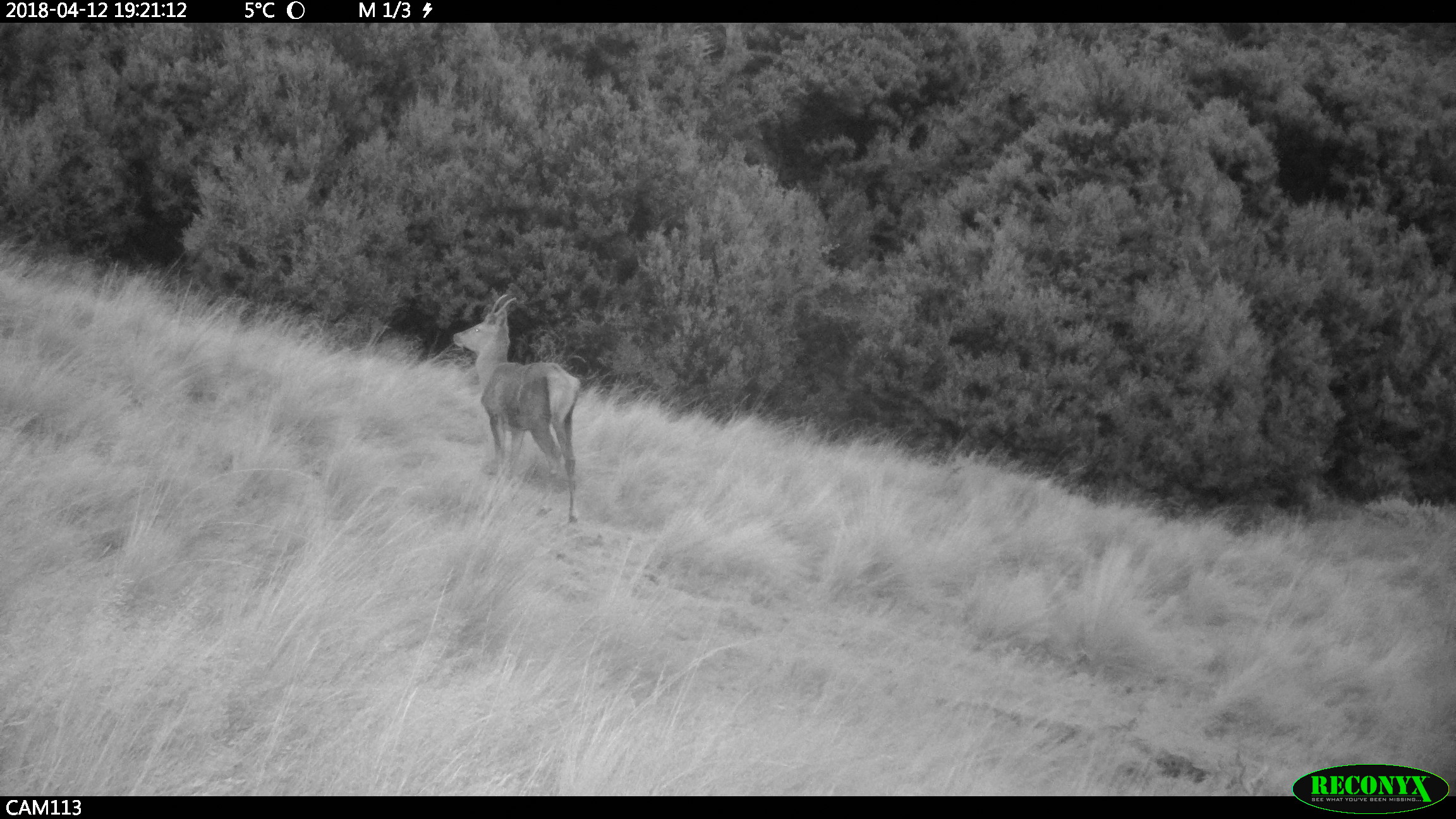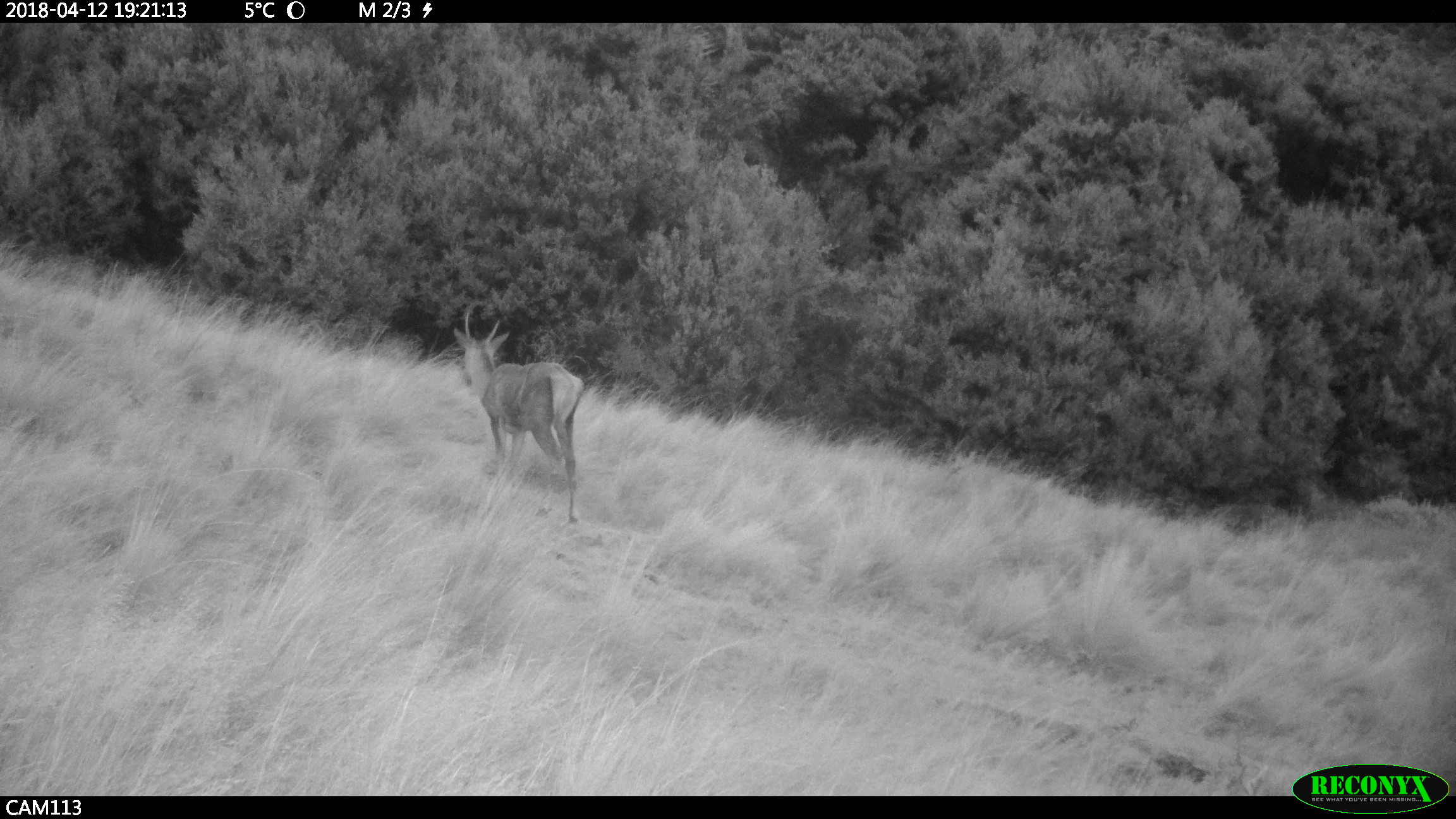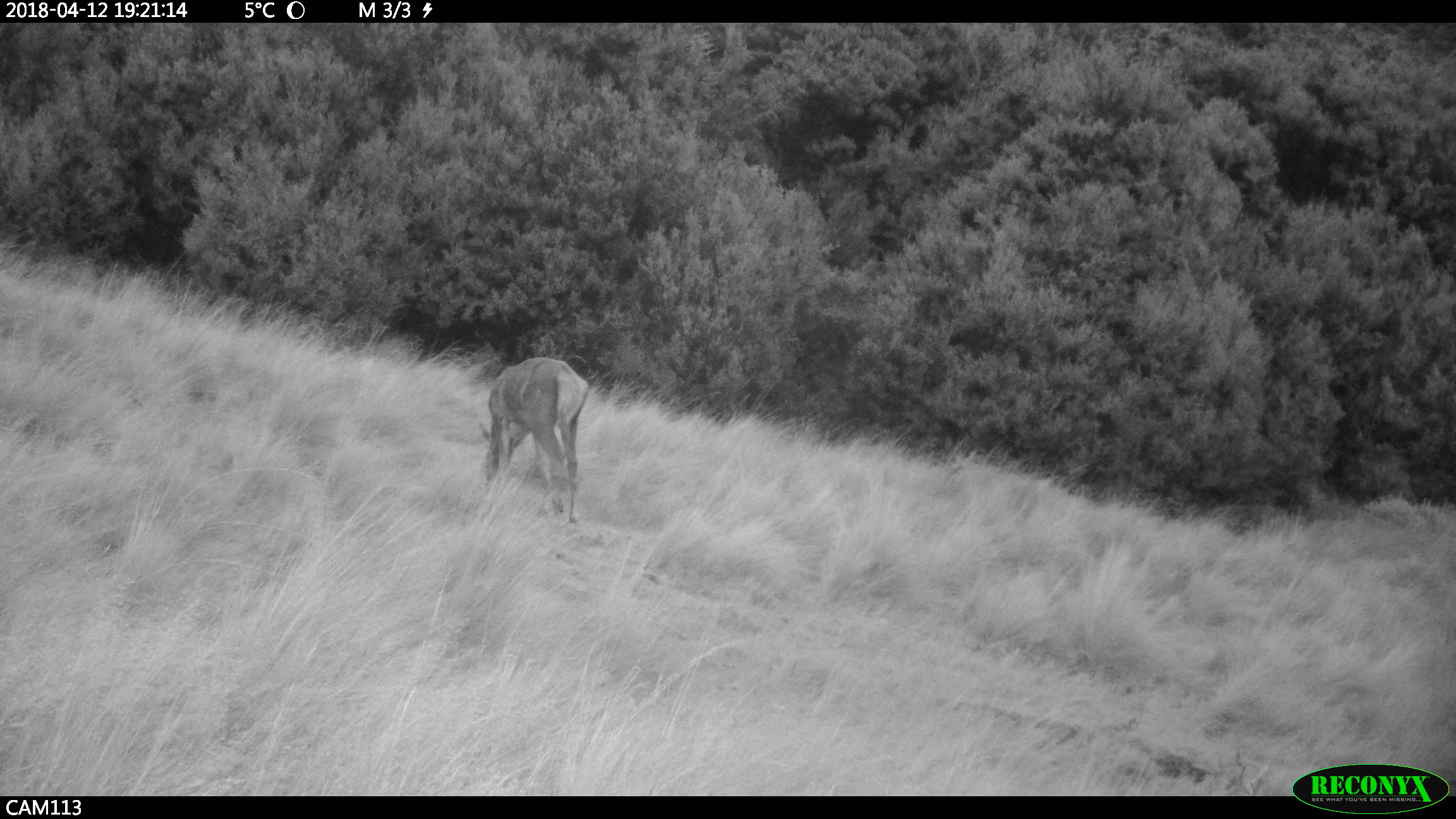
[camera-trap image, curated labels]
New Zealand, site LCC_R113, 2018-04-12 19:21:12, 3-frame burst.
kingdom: Animalia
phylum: Chordata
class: Mammalia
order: Artiodactyla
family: Cervidae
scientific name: Cervidae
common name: deer